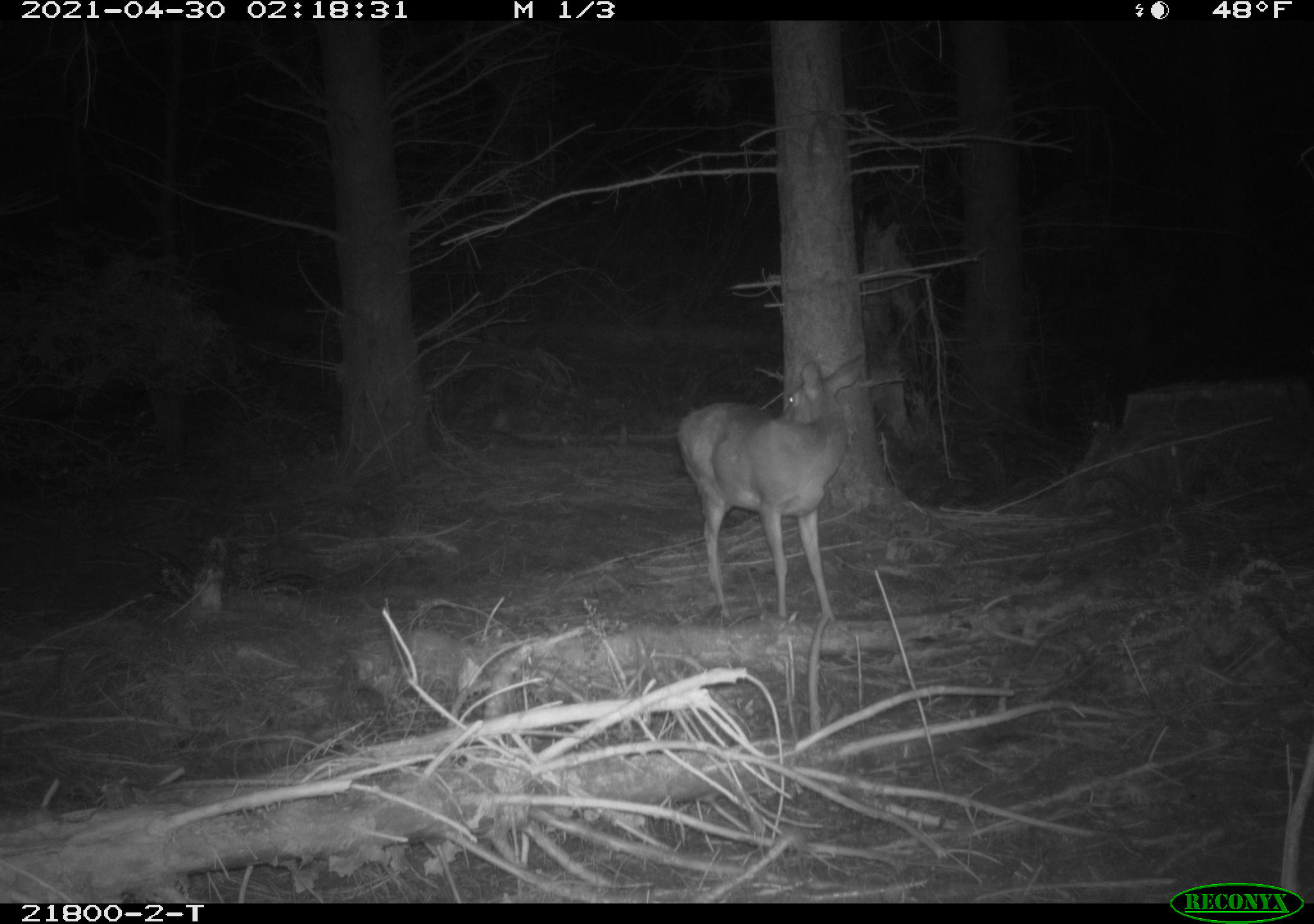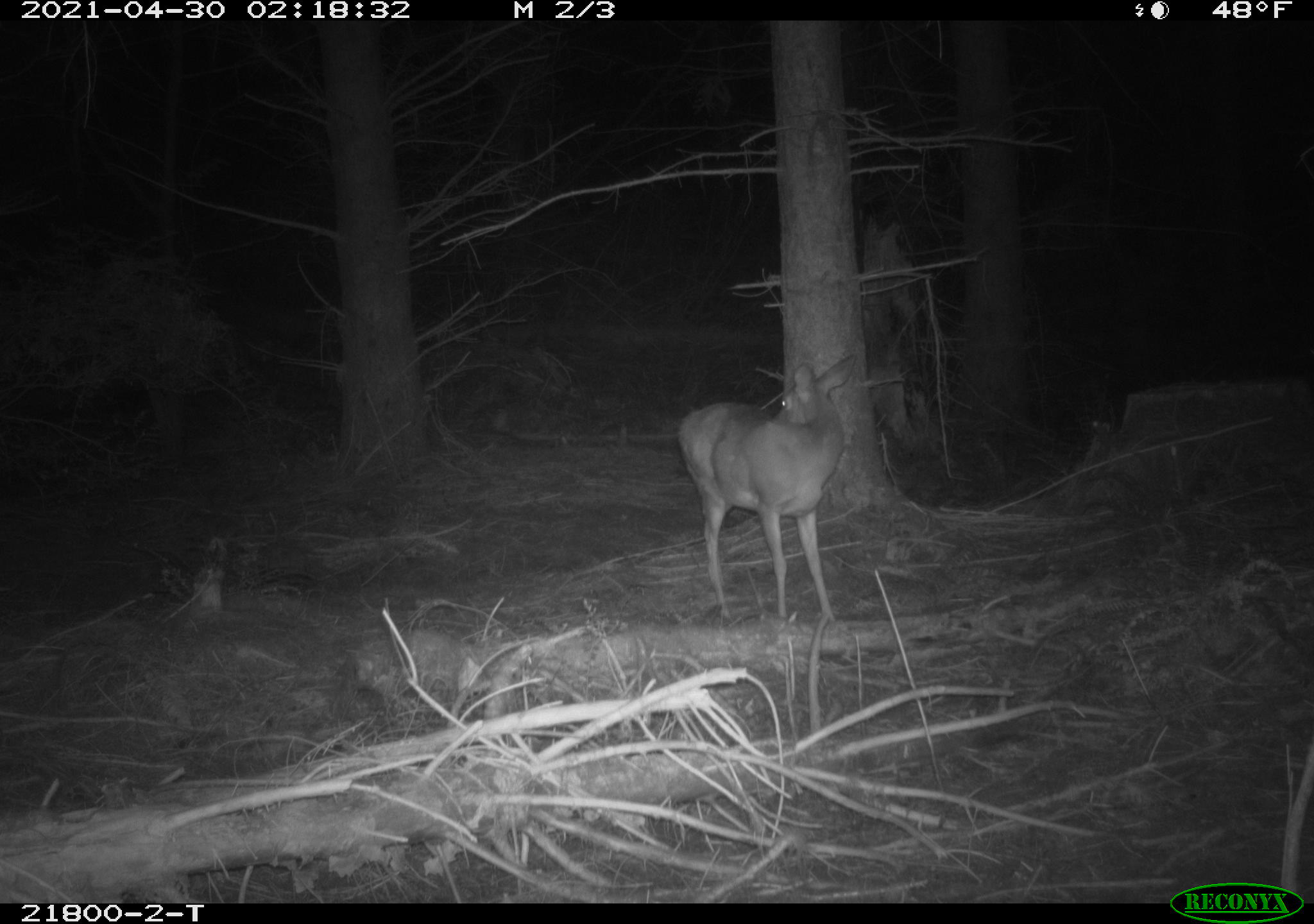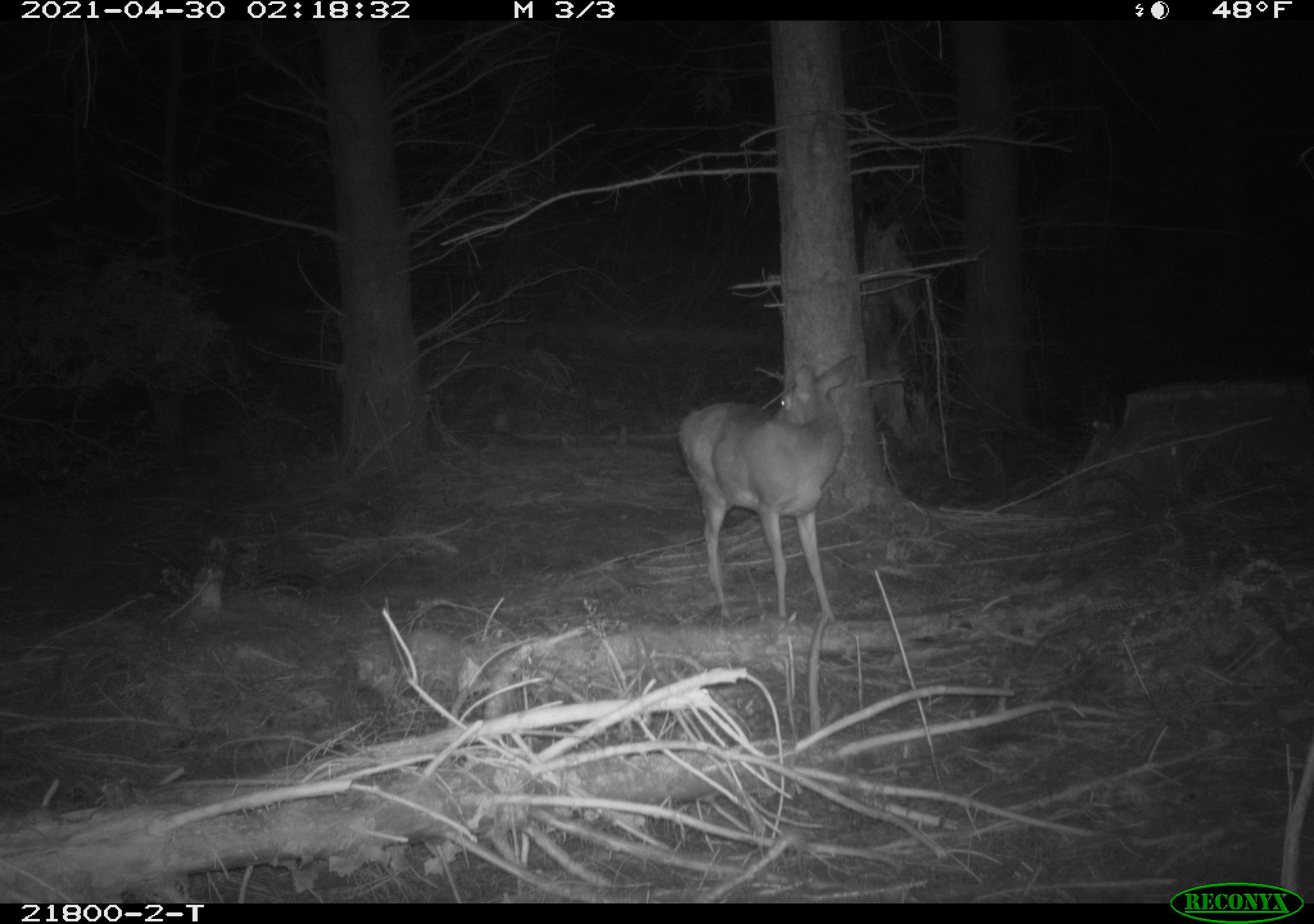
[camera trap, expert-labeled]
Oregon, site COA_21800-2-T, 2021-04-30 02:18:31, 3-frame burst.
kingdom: Animalia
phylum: Chordata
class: Mammalia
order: Artiodactyla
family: Cervidae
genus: Odocoileus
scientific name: Odocoileus hemionus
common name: black-tailed deer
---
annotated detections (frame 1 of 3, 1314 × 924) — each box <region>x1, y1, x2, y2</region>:
black-tailed deer: <region>667, 341, 913, 649</region>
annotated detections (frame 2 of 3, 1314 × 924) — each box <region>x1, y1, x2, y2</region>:
black-tailed deer: <region>662, 338, 877, 646</region>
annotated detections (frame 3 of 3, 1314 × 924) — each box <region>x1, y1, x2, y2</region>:
black-tailed deer: <region>665, 345, 884, 637</region>